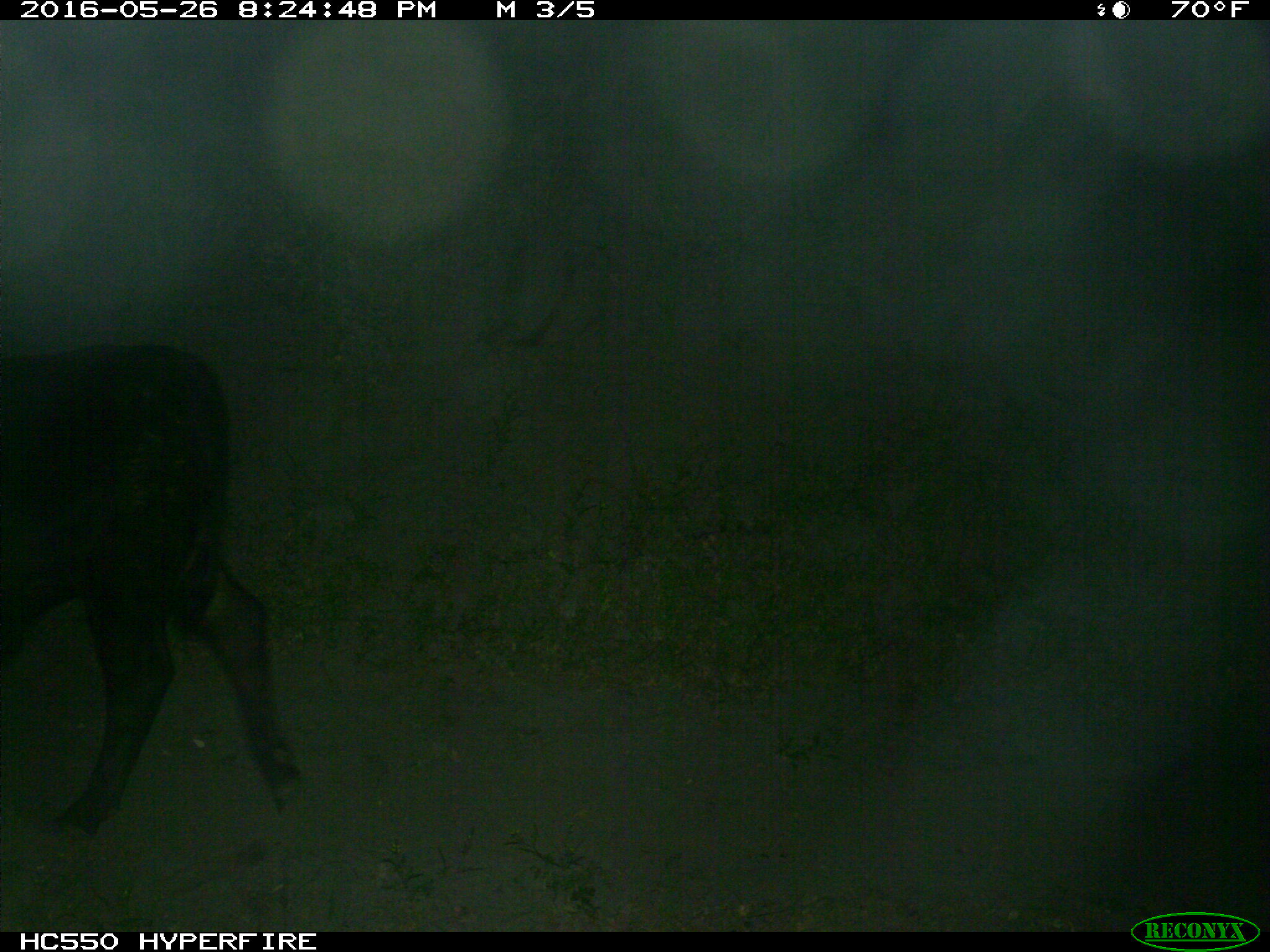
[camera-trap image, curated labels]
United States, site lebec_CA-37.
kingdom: Animalia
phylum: Chordata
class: Mammalia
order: Artiodactyla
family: Bovidae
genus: Bos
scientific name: Bos taurus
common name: domestic cow